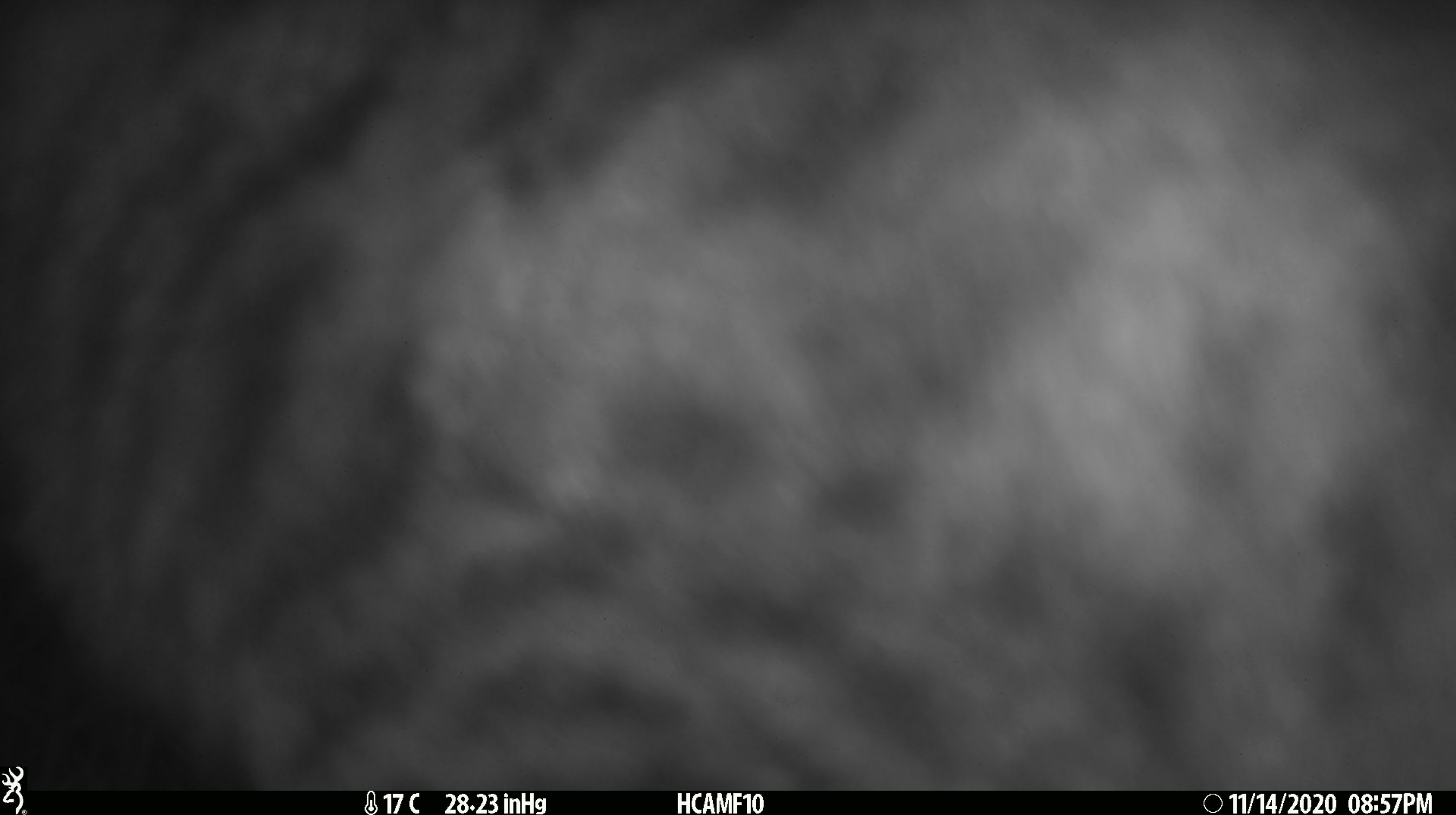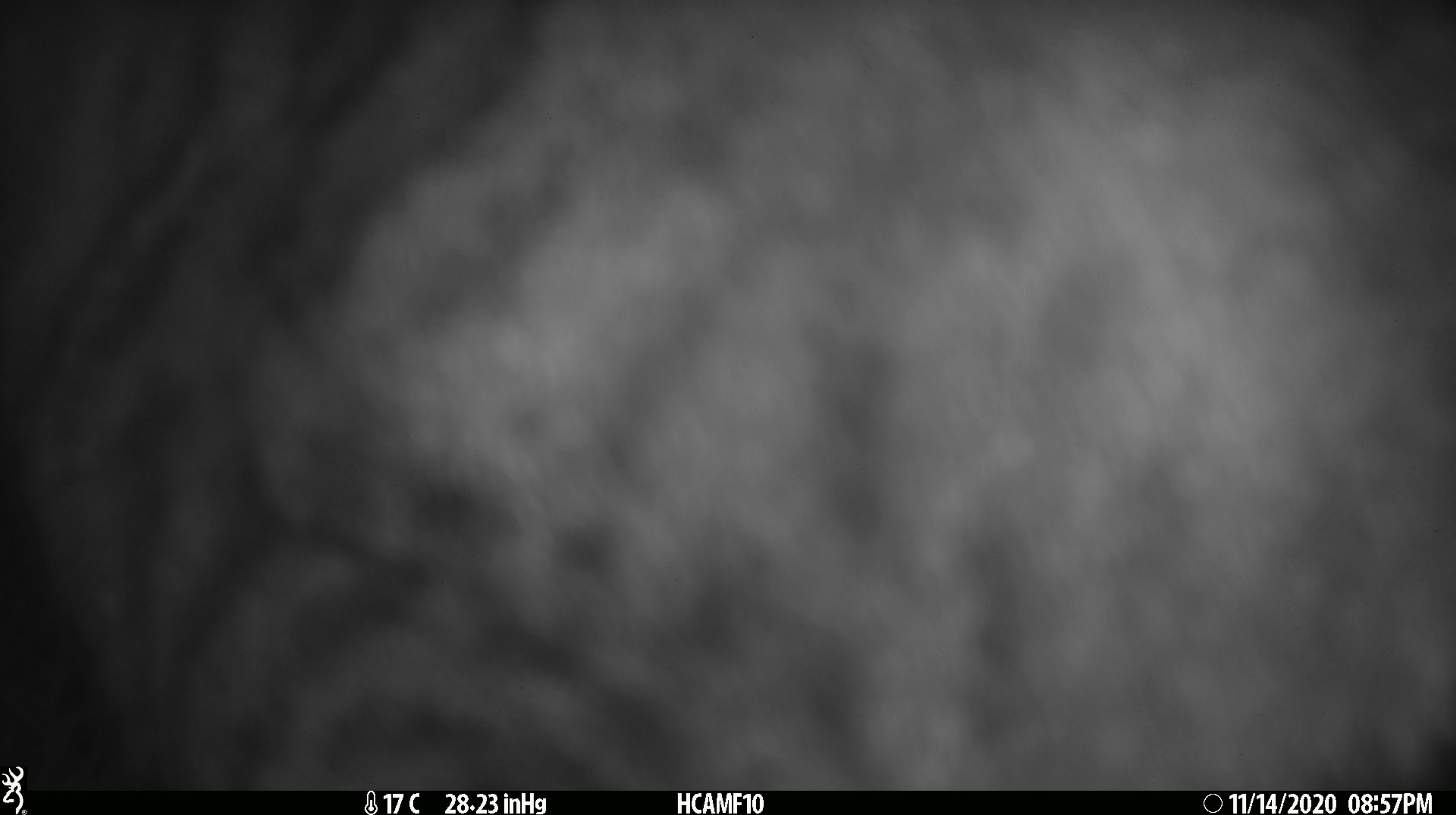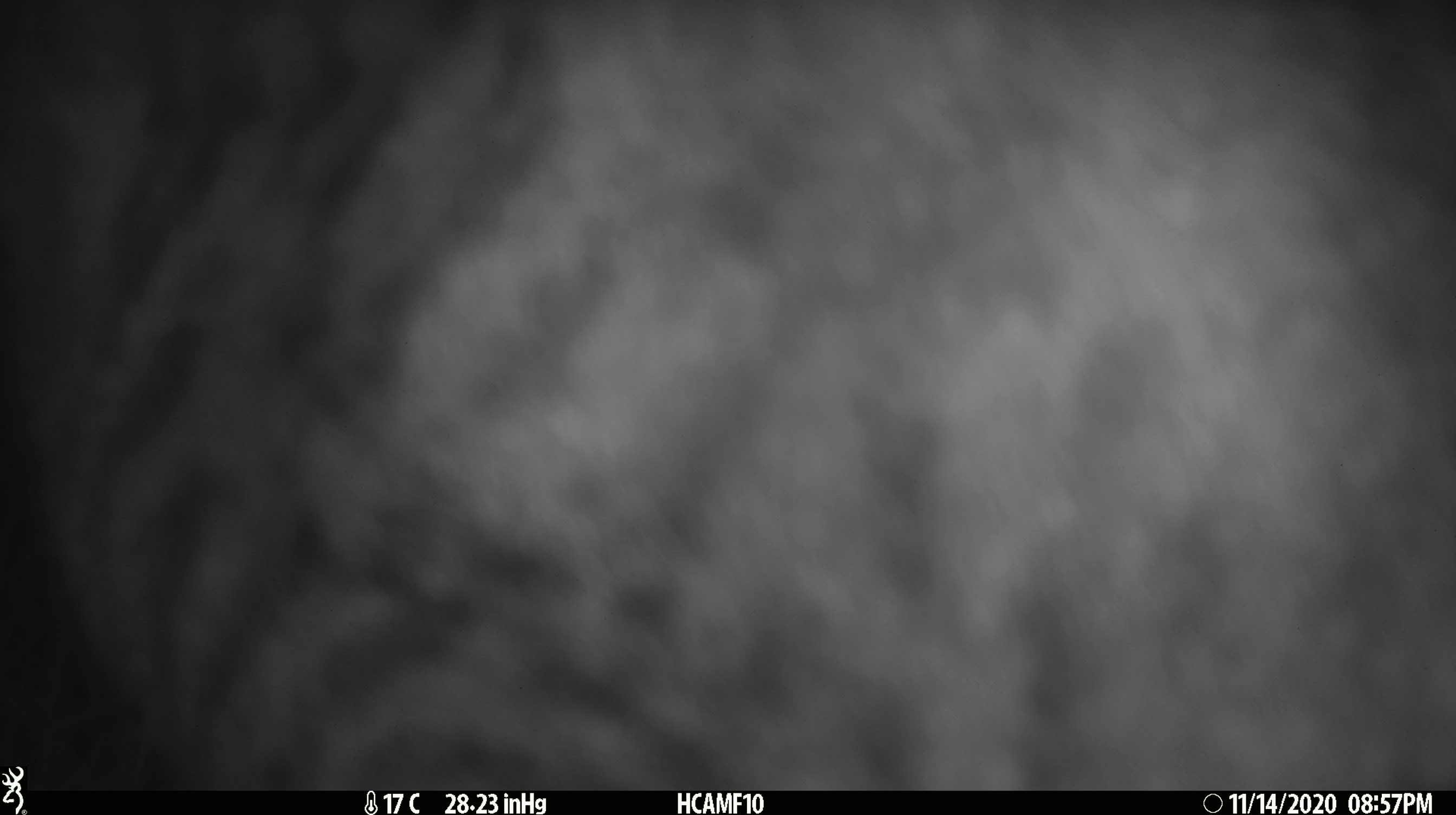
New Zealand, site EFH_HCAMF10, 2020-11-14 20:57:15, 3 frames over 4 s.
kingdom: Animalia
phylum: Chordata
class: Mammalia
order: Carnivora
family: Felidae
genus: Felis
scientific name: Felis catus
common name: domestic cat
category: cat